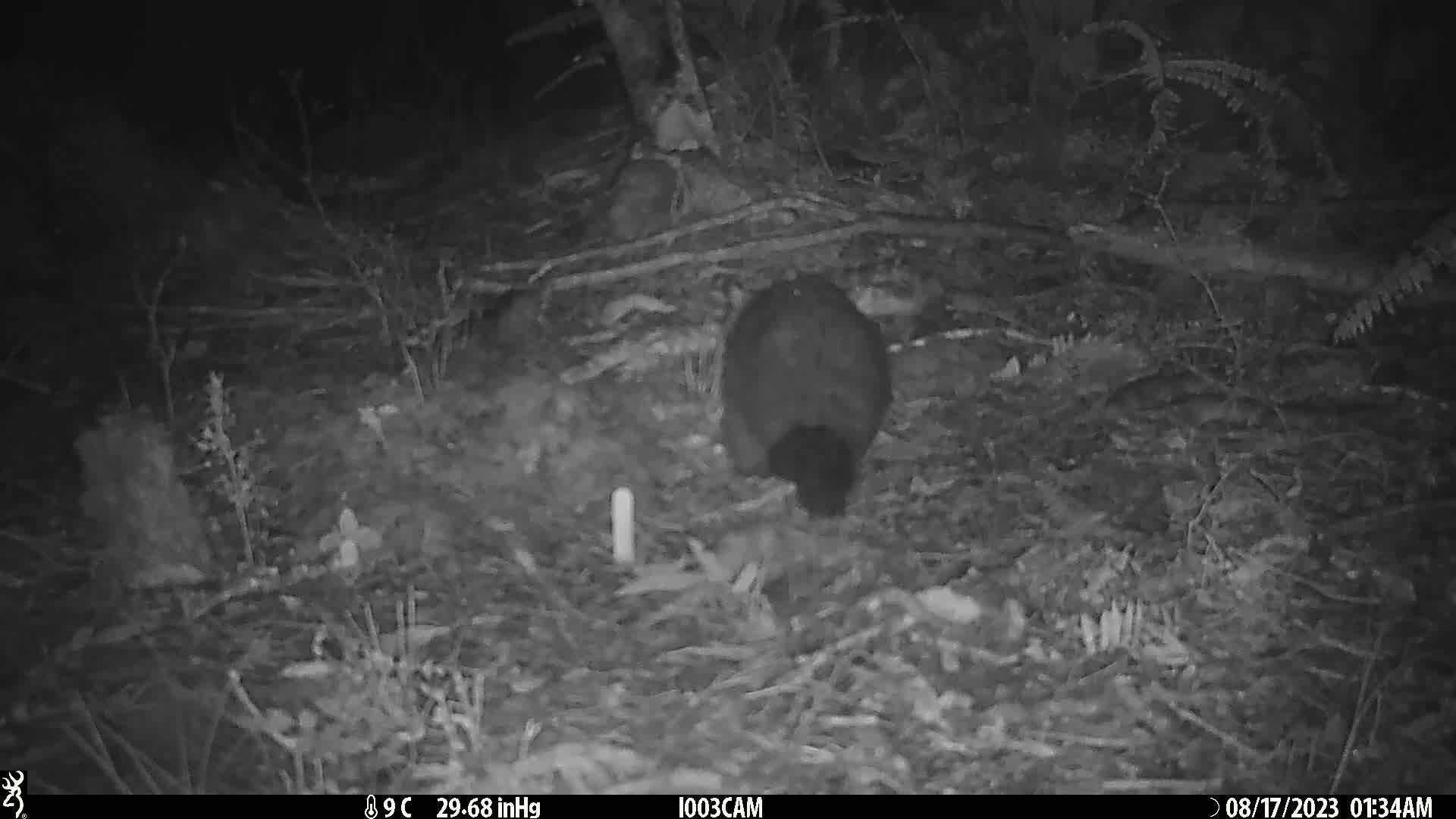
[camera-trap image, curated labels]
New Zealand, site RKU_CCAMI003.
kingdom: Animalia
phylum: Chordata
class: Mammalia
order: Diprotodontia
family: Phalangeridae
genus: Trichosurus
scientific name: Trichosurus vulpecula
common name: common brushtail possum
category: possum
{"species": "possum (common brushtail possum) (Trichosurus vulpecula)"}